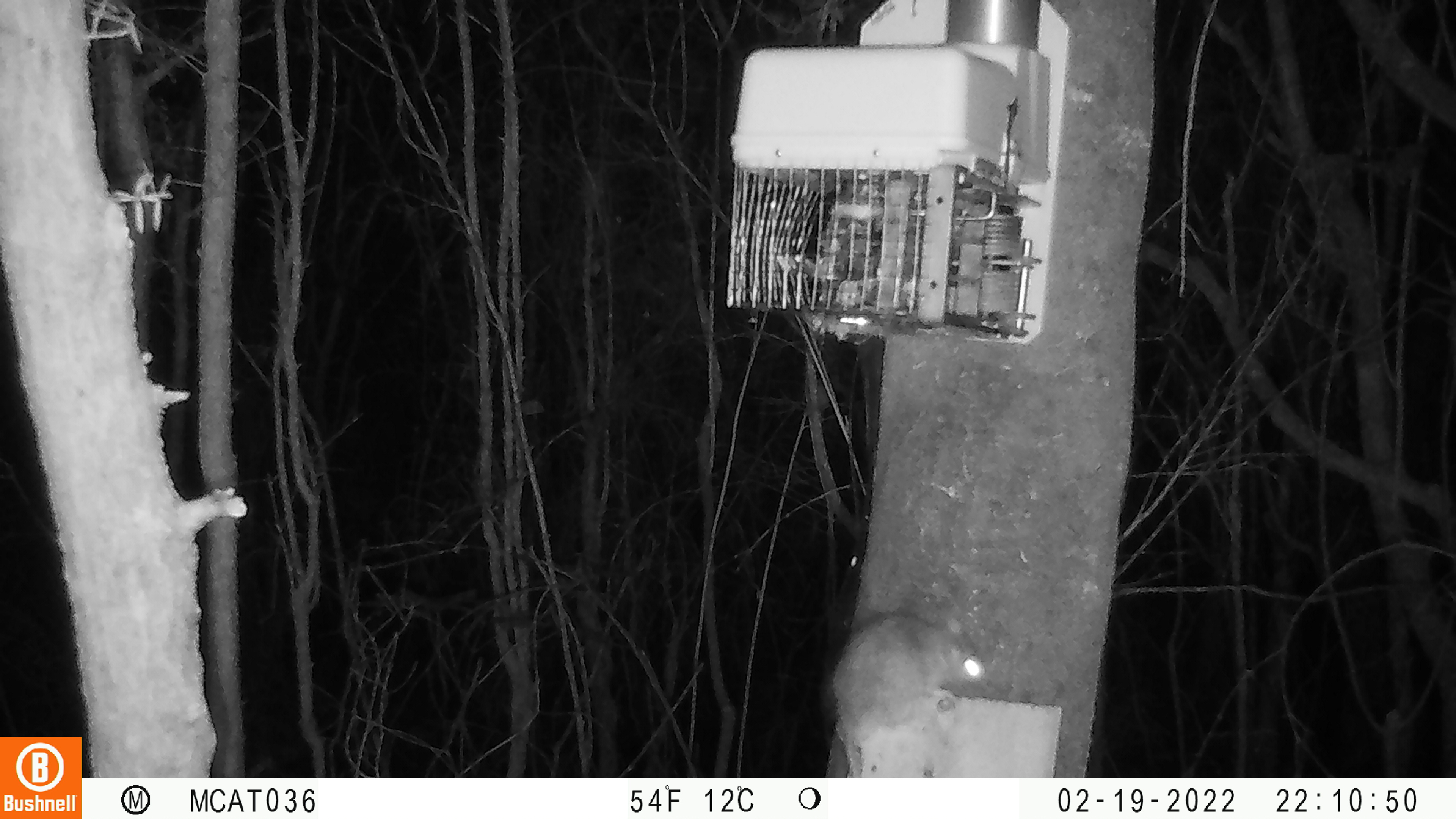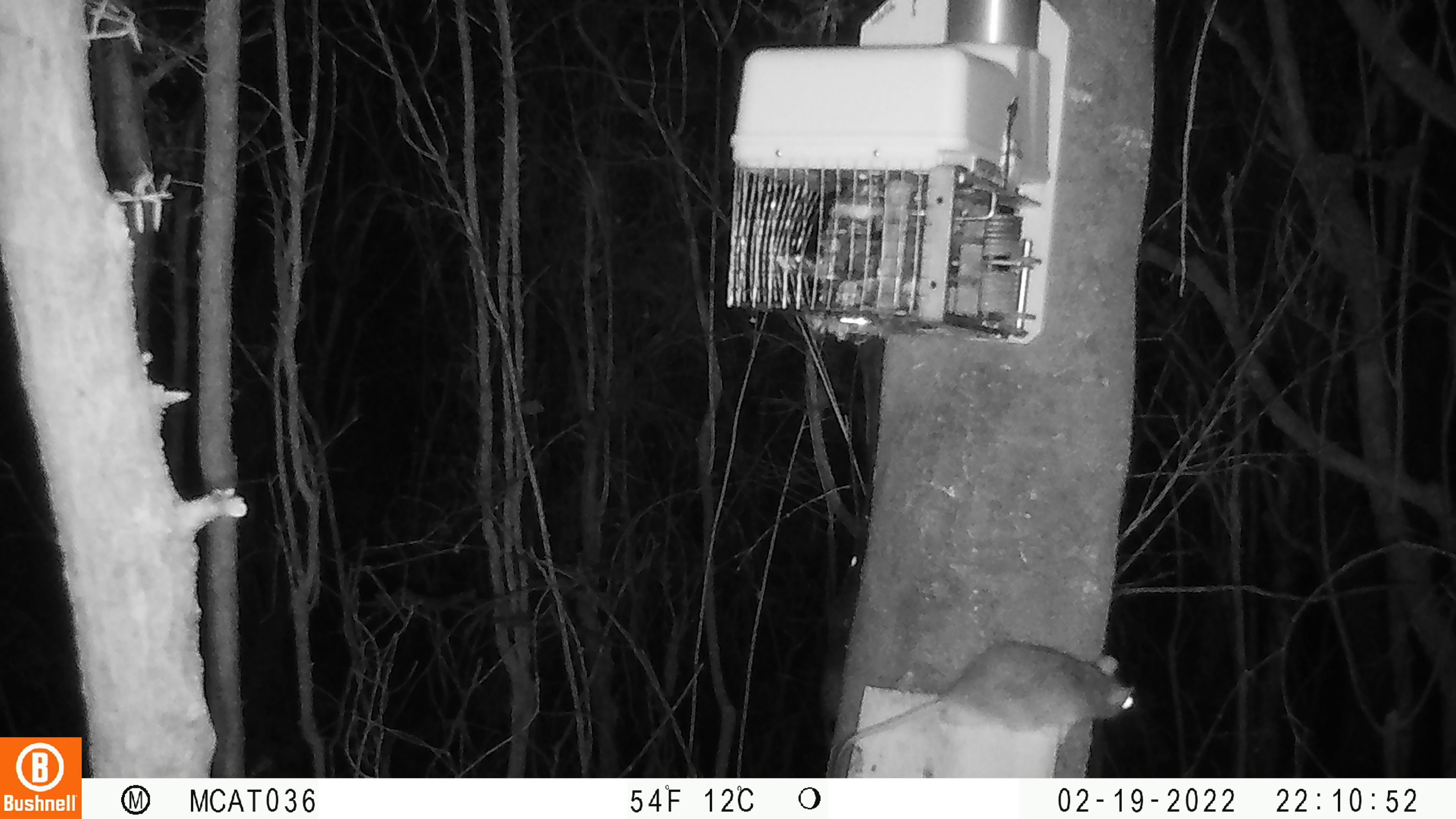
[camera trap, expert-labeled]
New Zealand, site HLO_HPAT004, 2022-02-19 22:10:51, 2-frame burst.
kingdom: Animalia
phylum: Chordata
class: Mammalia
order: Rodentia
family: Muridae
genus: Rattus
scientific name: Rattus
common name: rat